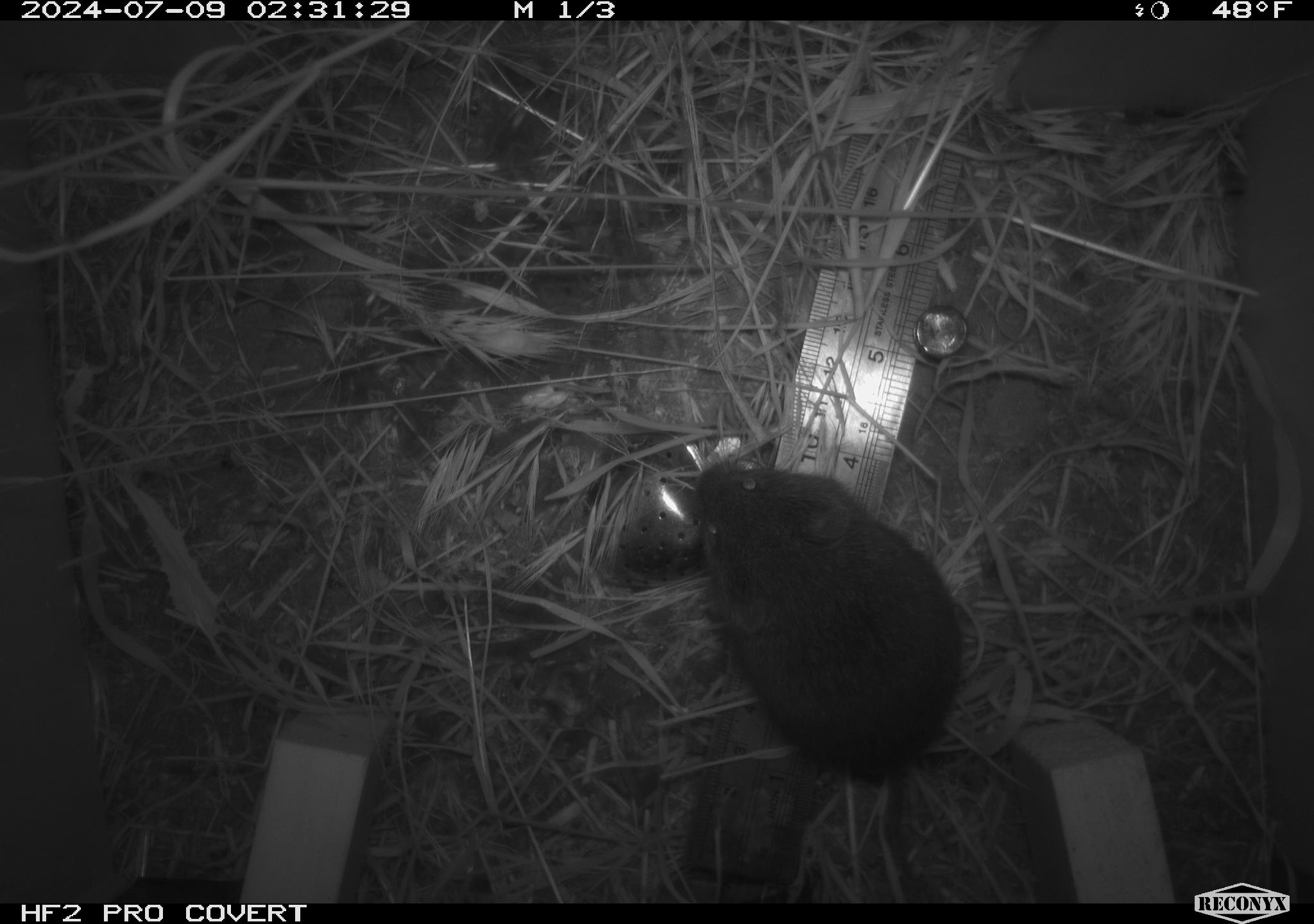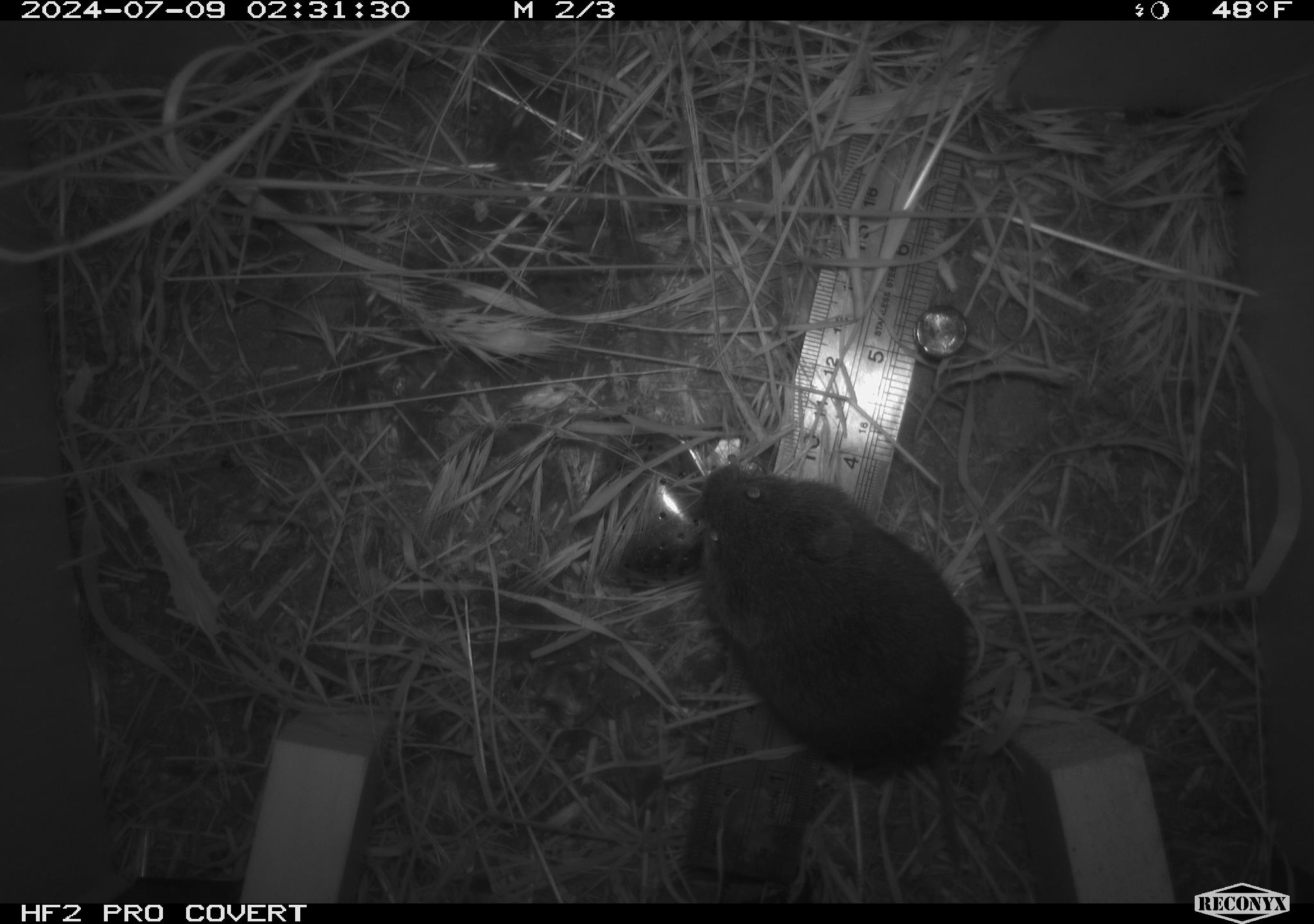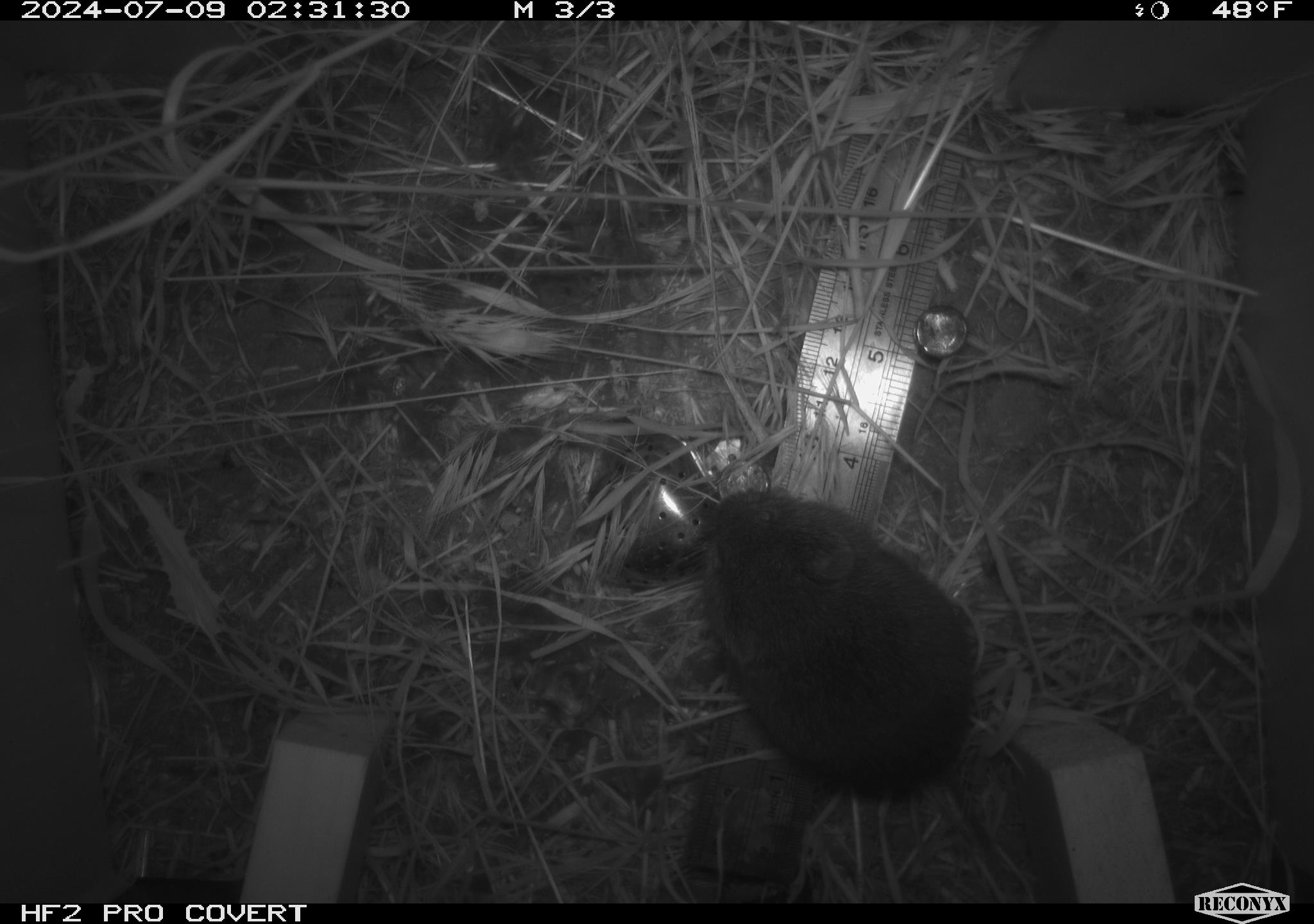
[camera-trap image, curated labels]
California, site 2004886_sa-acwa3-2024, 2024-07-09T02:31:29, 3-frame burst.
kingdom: Animalia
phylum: Chordata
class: Mammalia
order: Rodentia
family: Cricetidae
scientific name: Arvicolinae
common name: voles, lemmings, and muskrats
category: arvicolinae subfamily